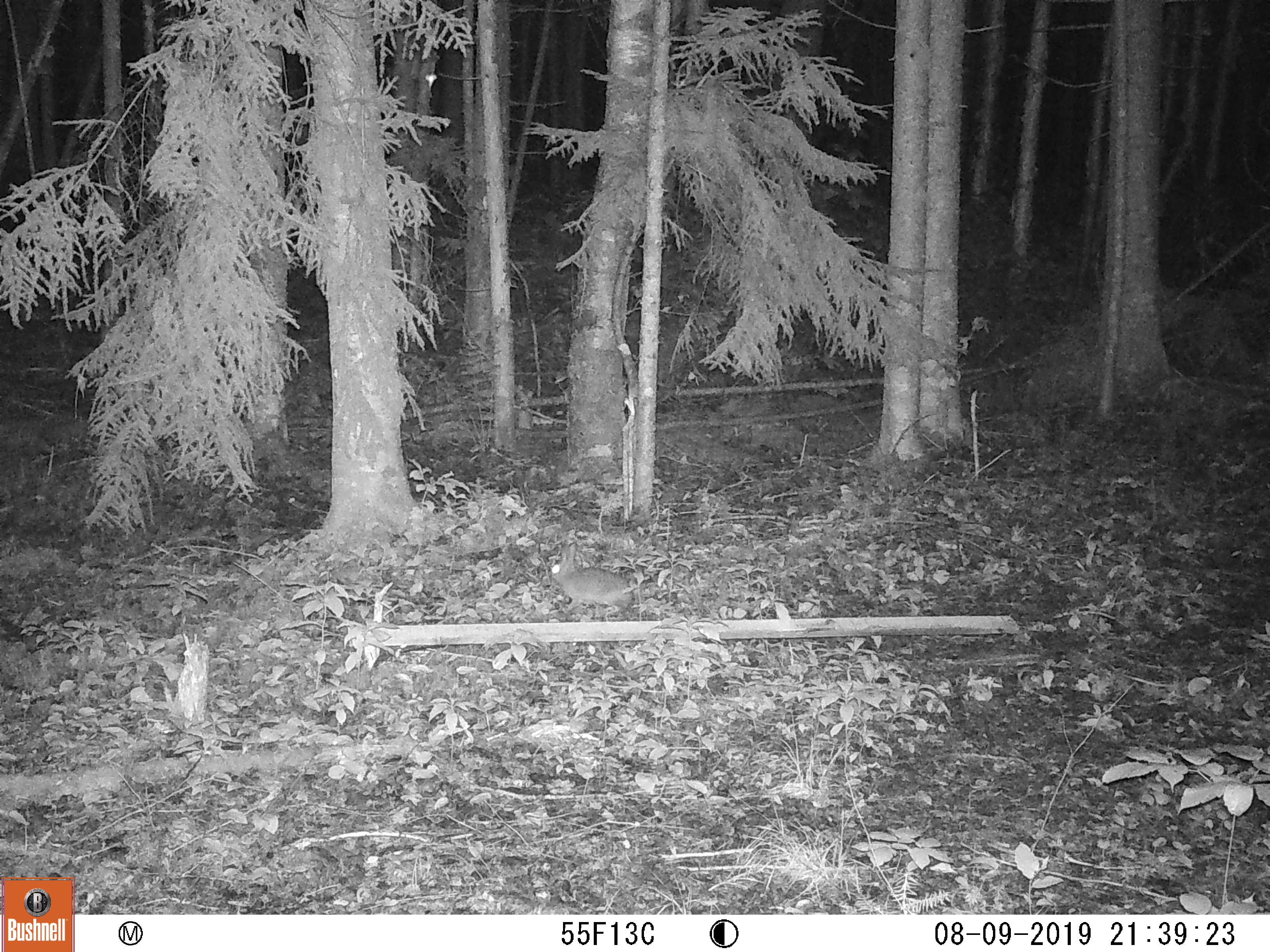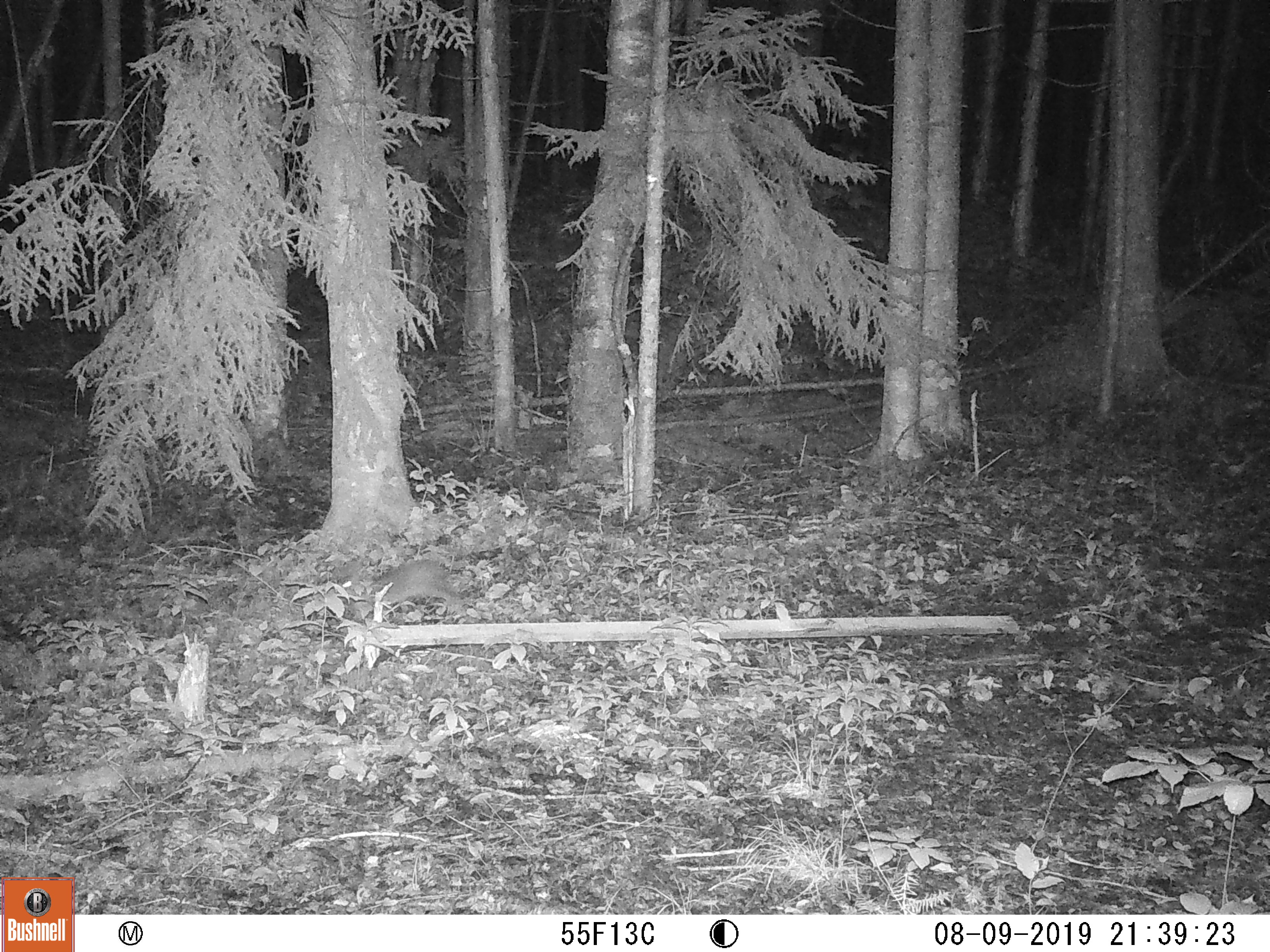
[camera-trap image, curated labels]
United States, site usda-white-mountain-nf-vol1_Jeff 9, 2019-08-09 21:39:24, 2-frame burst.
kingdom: Animalia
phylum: Chordata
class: Mammalia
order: Lagomorpha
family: Leporidae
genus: Lepus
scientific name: Lepus americanus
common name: snowshoe hare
Snowshoe hare (Lepus americanus).